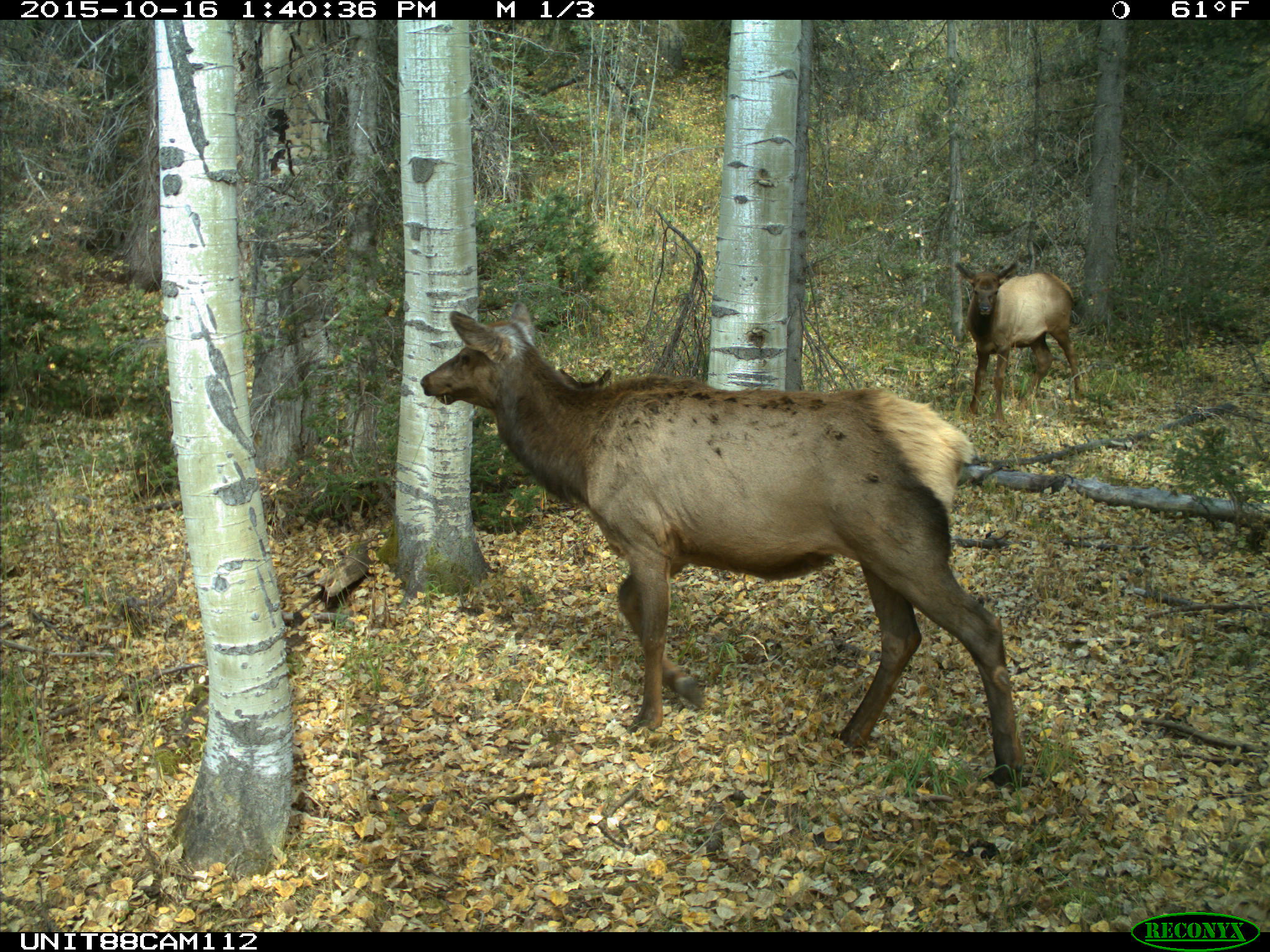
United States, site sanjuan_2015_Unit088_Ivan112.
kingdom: Animalia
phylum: Chordata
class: Mammalia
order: Artiodactyla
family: Cervidae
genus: Cervus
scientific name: Cervus elaphus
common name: red deer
Cervus elaphus (red deer).